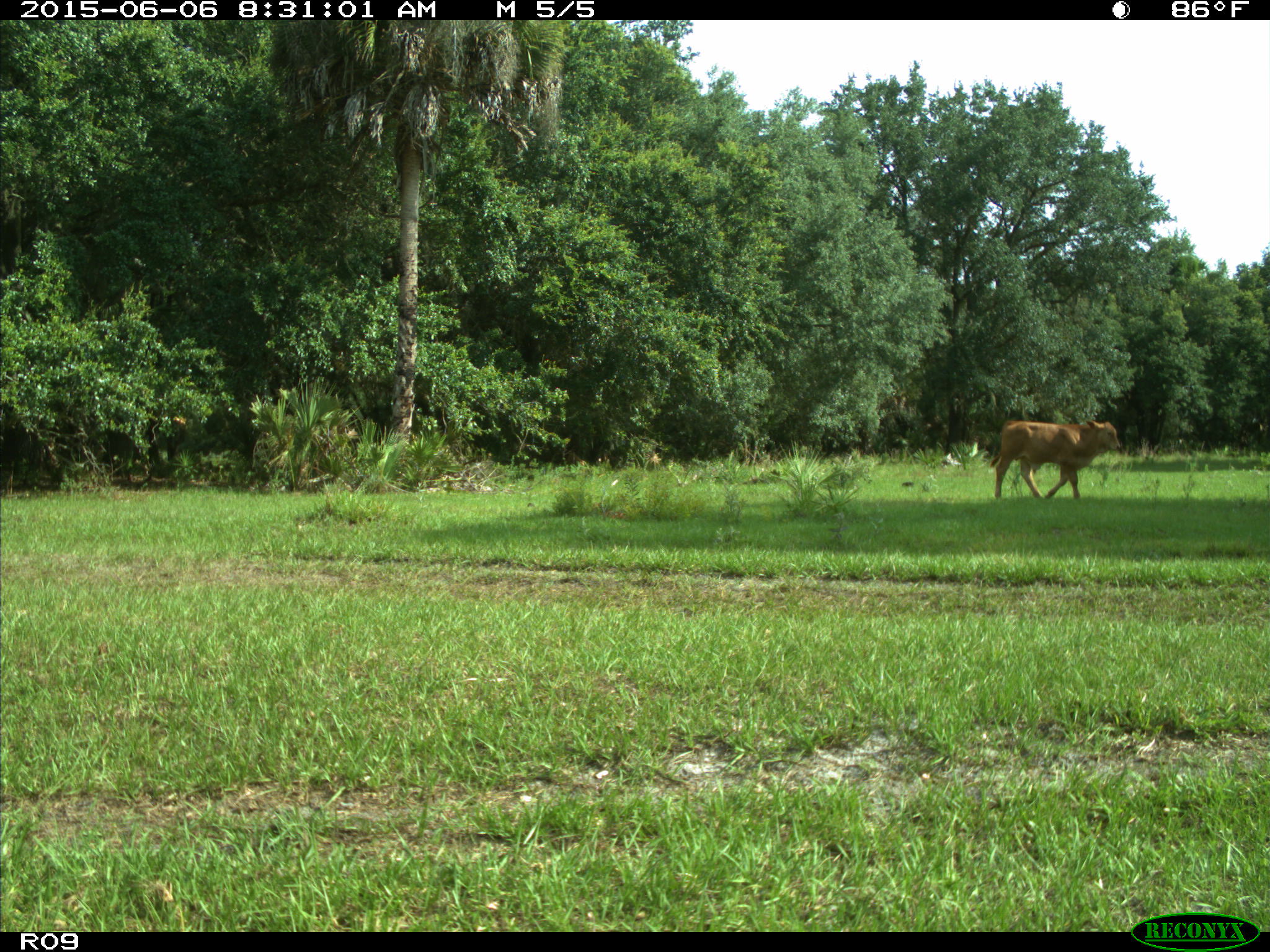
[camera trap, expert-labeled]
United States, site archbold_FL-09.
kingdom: Animalia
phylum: Chordata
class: Mammalia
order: Artiodactyla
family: Bovidae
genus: Bos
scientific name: Bos taurus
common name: domestic cow